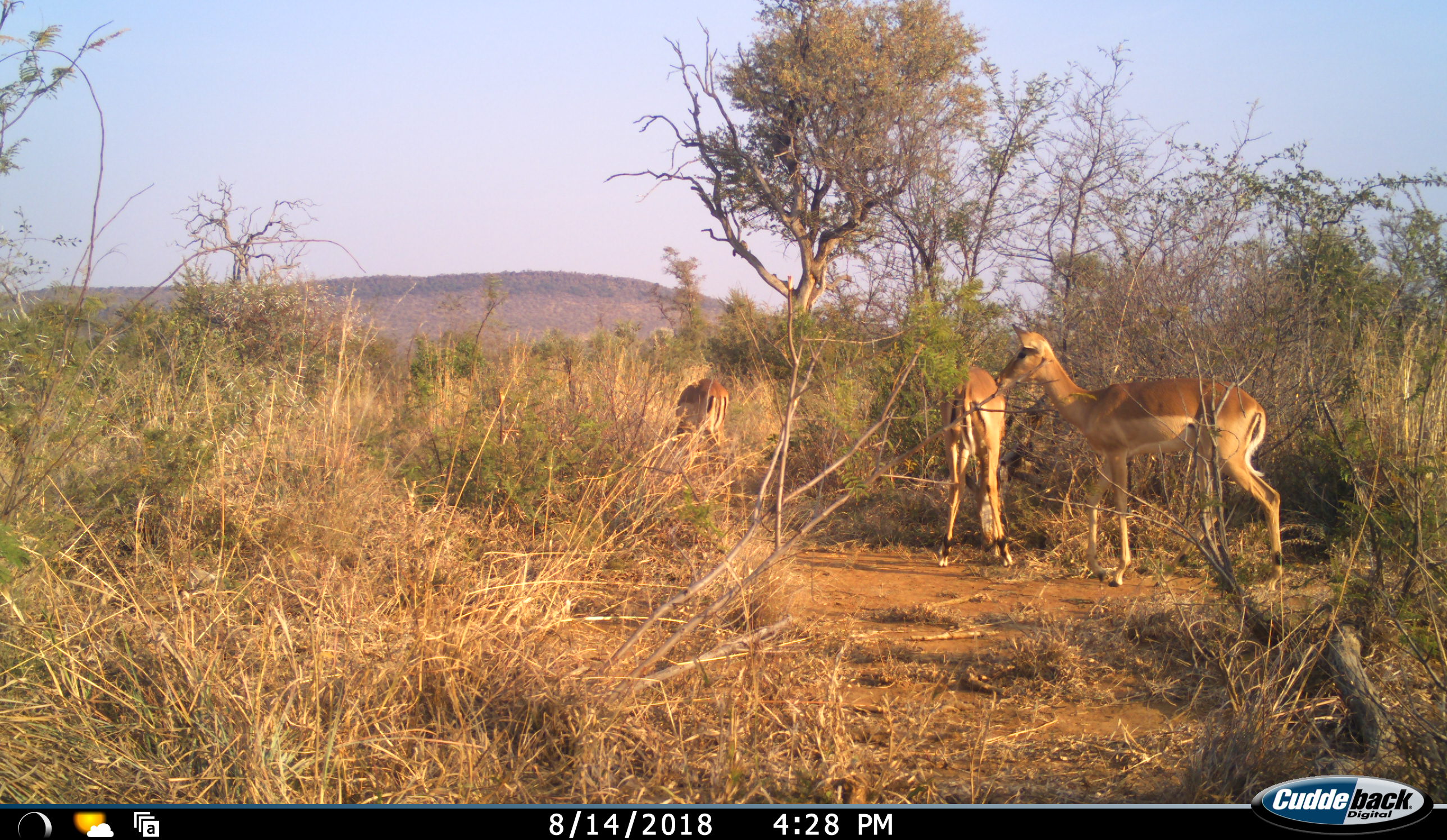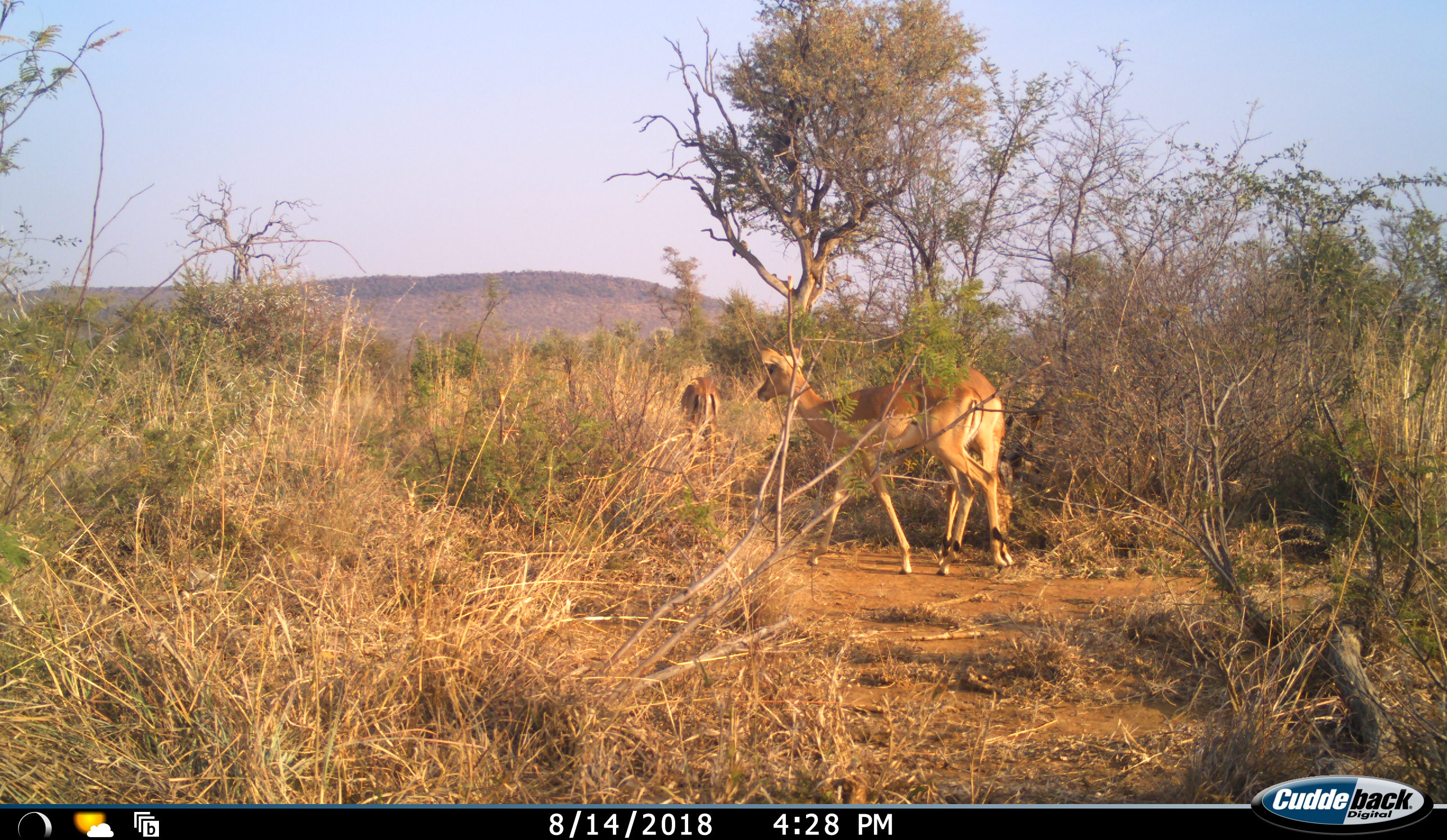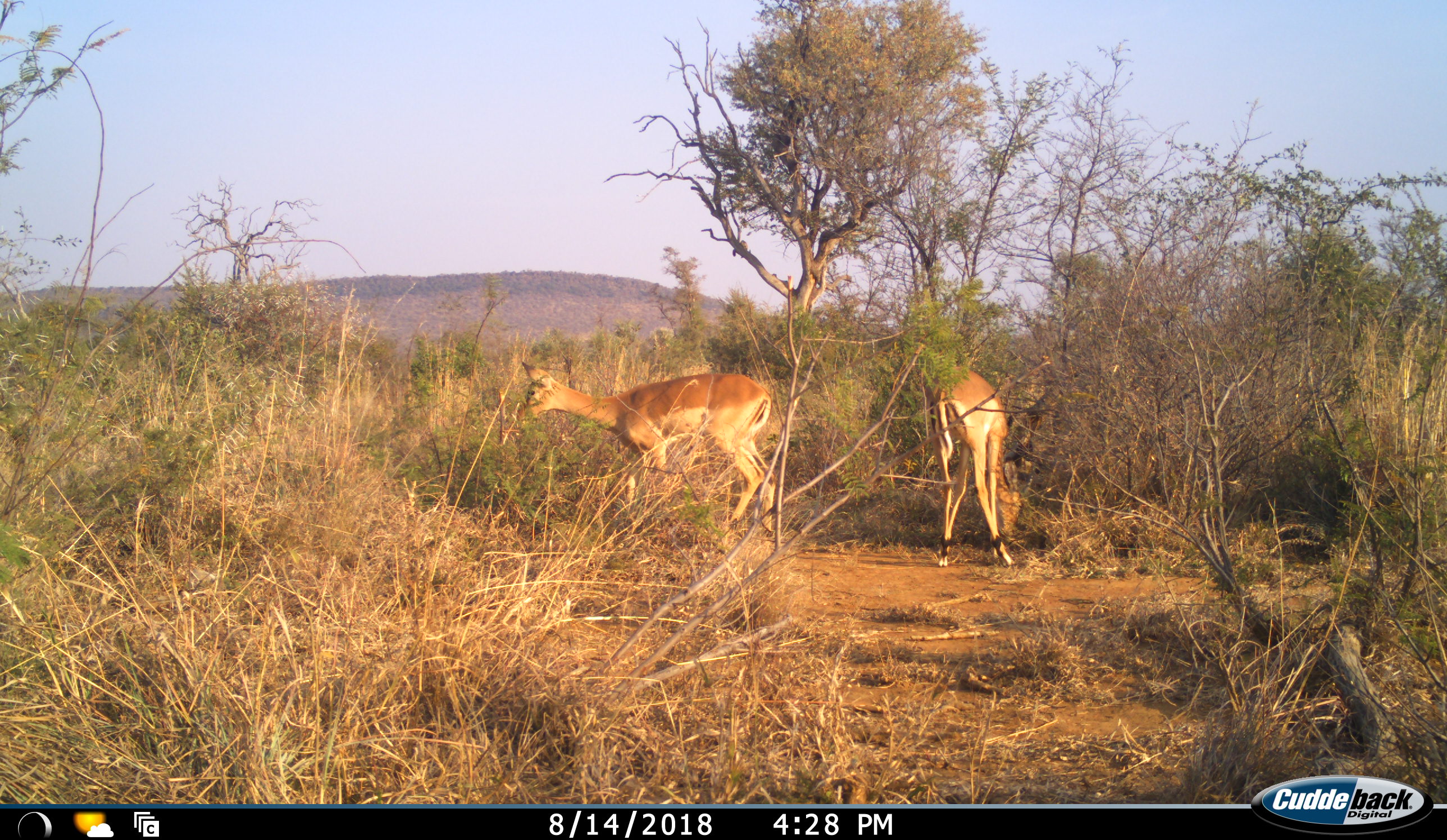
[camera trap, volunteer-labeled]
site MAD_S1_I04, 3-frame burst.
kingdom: Animalia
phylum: Chordata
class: Mammalia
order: Artiodactyla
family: Bovidae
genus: Aepyceros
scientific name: Aepyceros melampus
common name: impala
Impala (Aepyceros melampus), count 3. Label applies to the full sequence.